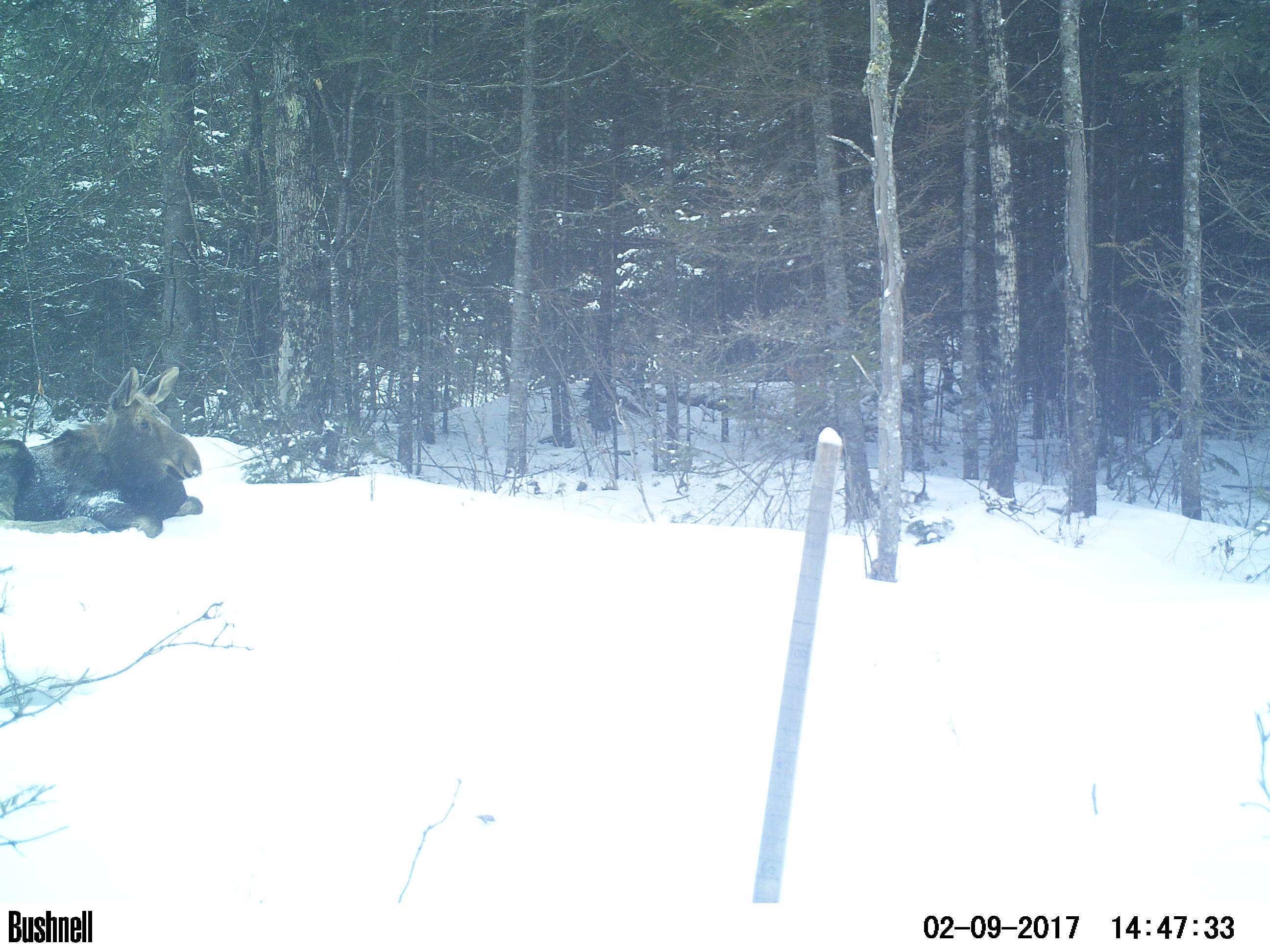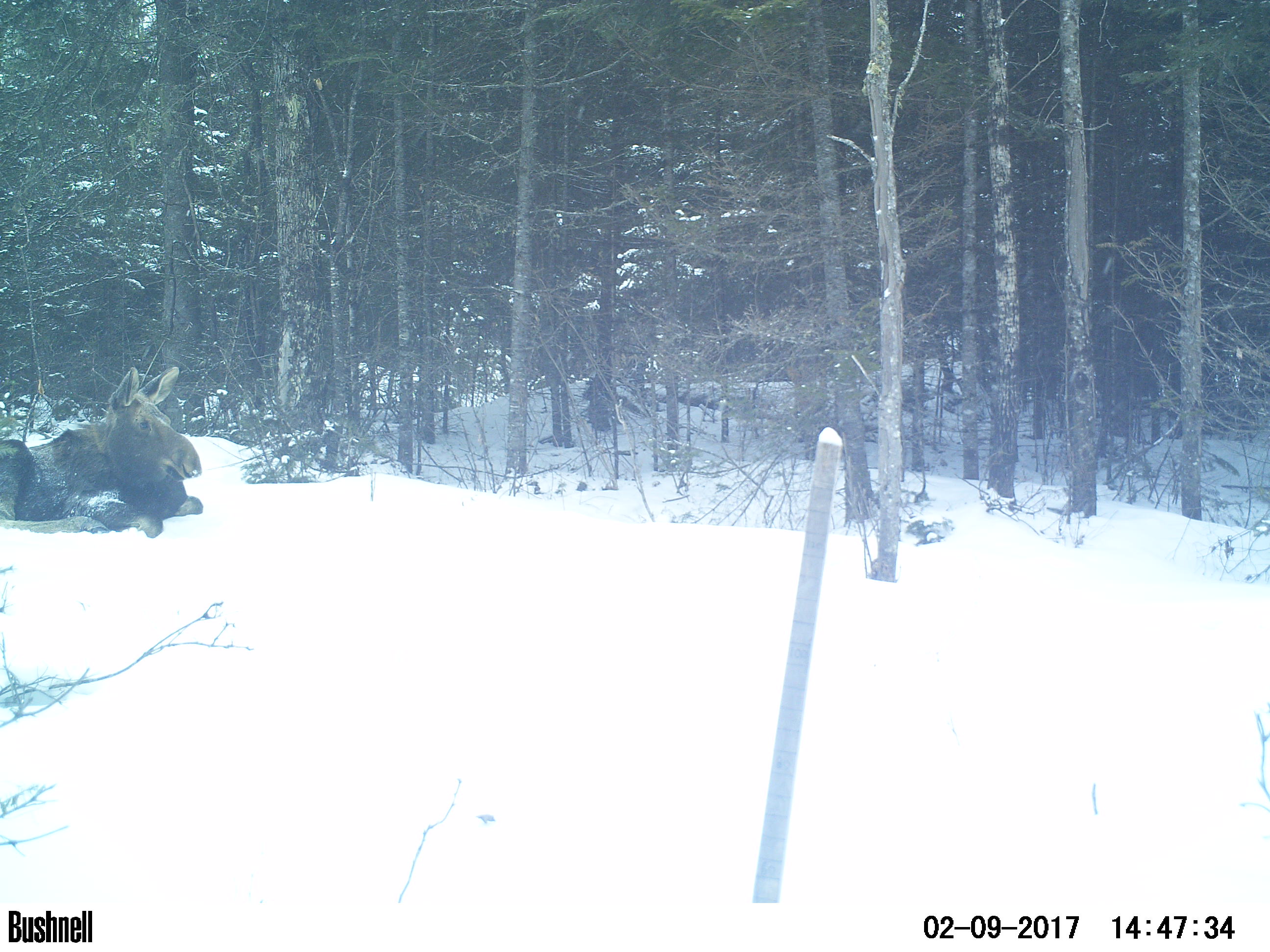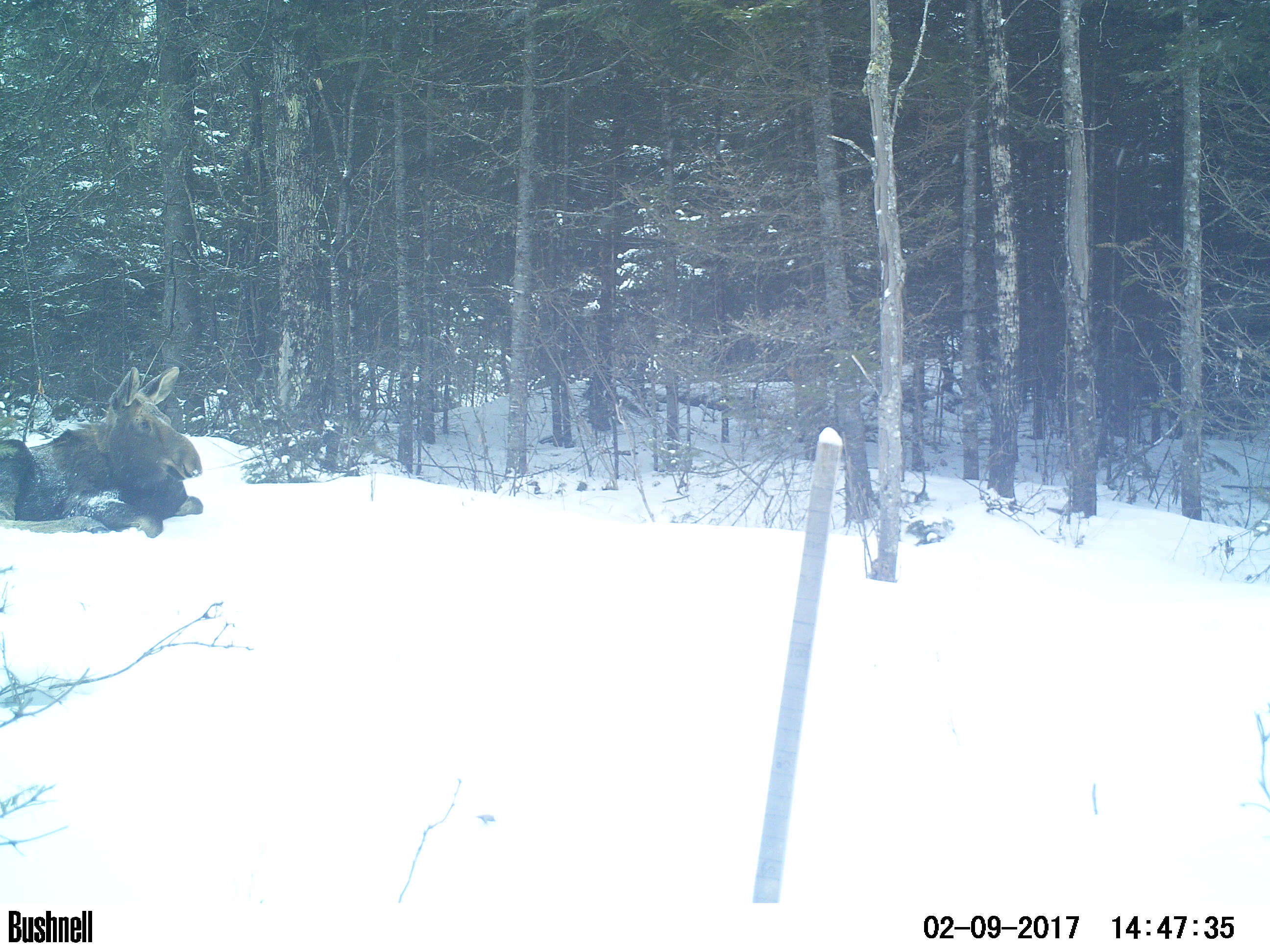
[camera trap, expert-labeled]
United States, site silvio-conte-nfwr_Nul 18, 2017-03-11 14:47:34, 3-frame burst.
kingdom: Animalia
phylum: Chordata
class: Mammalia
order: Artiodactyla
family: Cervidae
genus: Alces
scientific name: Alces alces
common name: moose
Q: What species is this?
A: Moose (Alces alces).